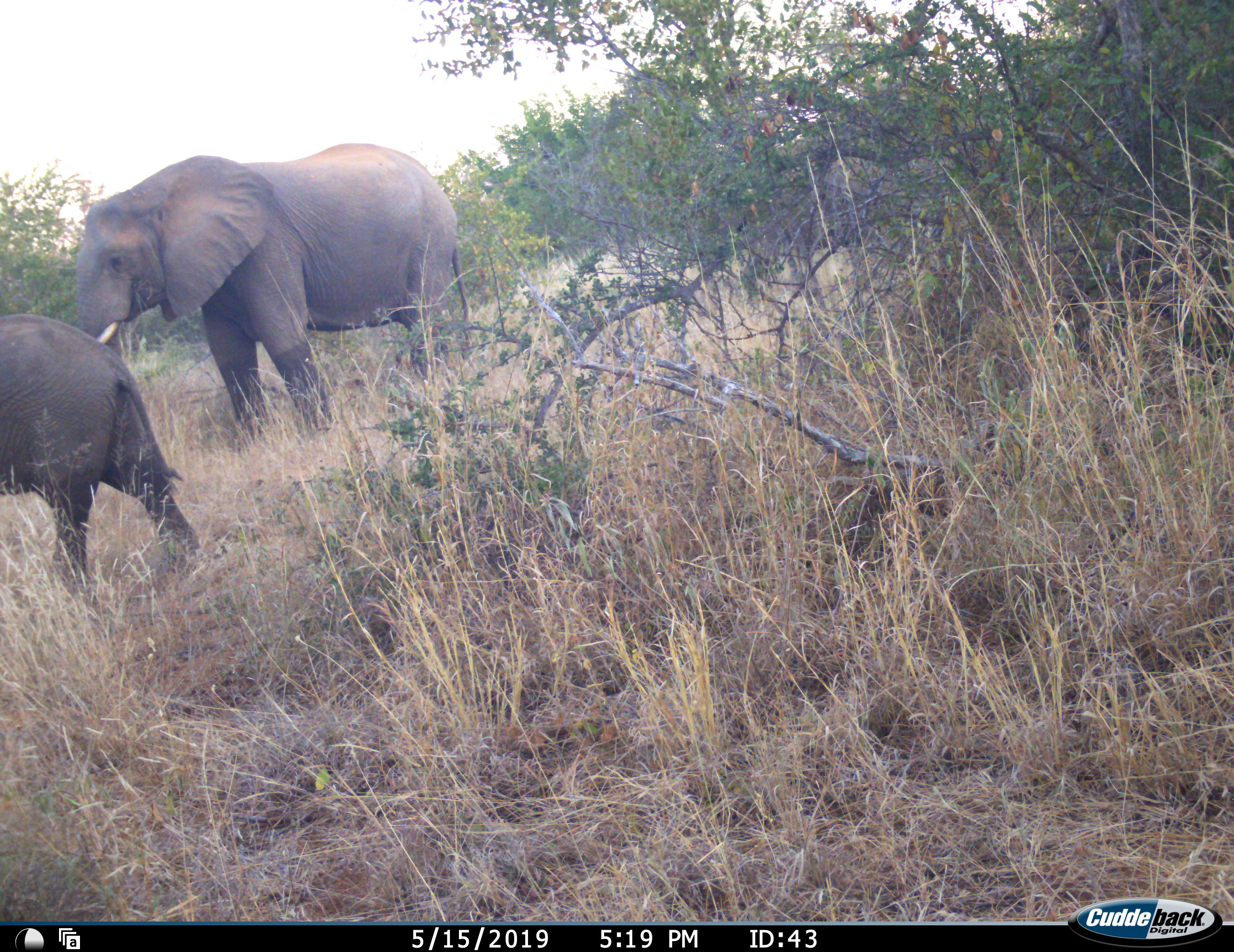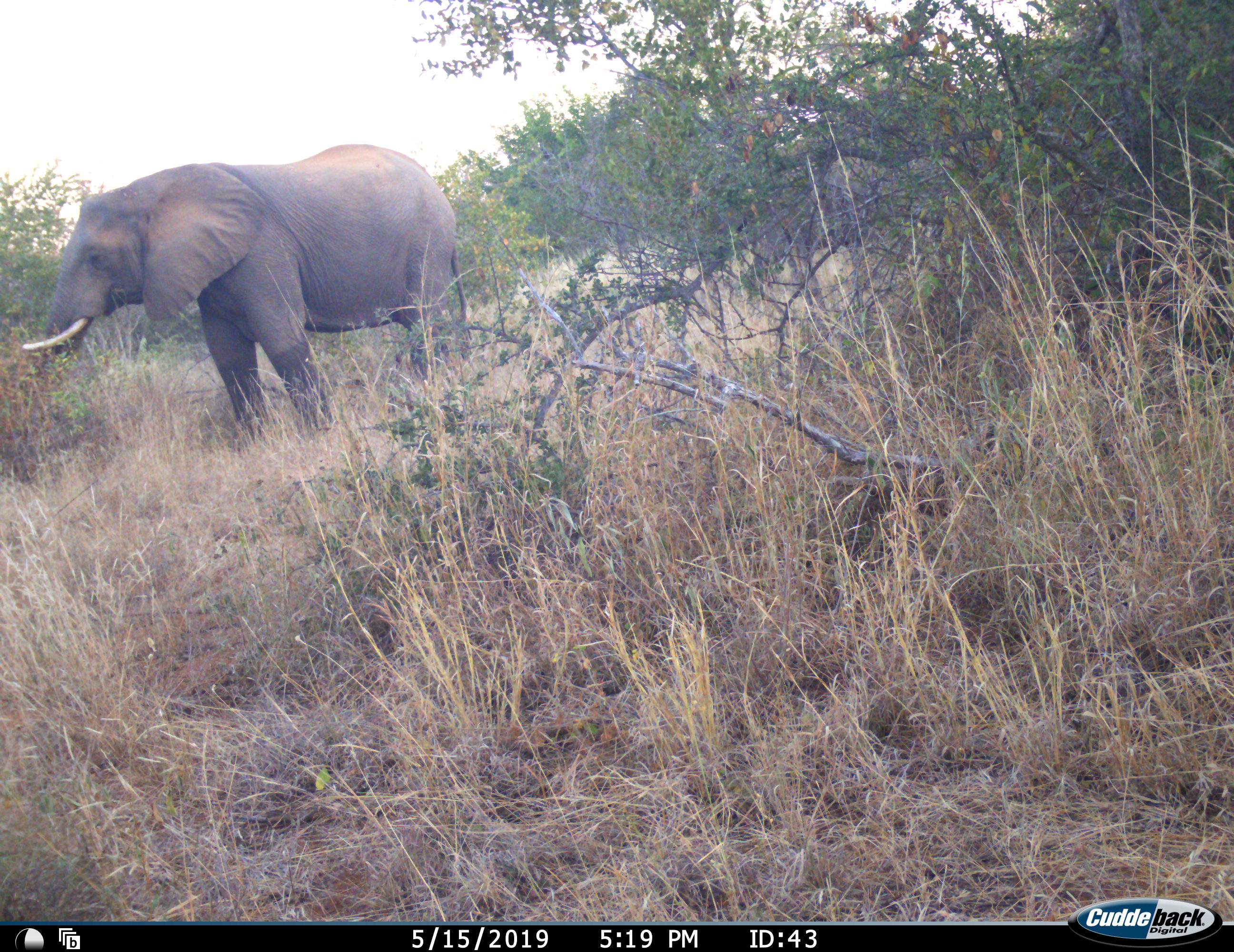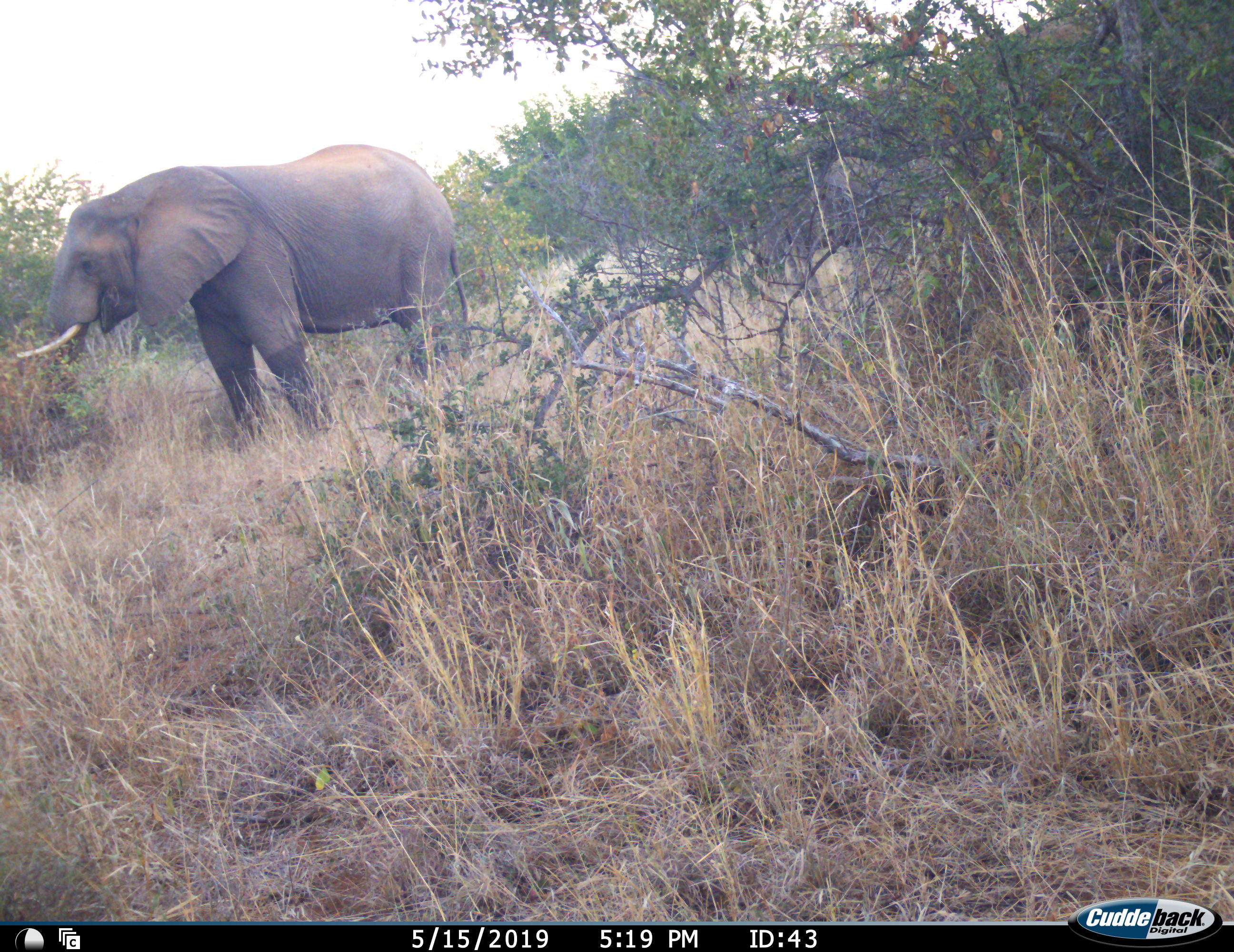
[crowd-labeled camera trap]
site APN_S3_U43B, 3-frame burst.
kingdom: Animalia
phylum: Chordata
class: Mammalia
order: Proboscidea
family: Elephantidae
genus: Loxodonta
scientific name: Loxodonta africana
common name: african bush elephant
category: elephant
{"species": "elephant (african bush elephant) (Loxodonta africana)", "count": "2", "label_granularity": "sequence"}